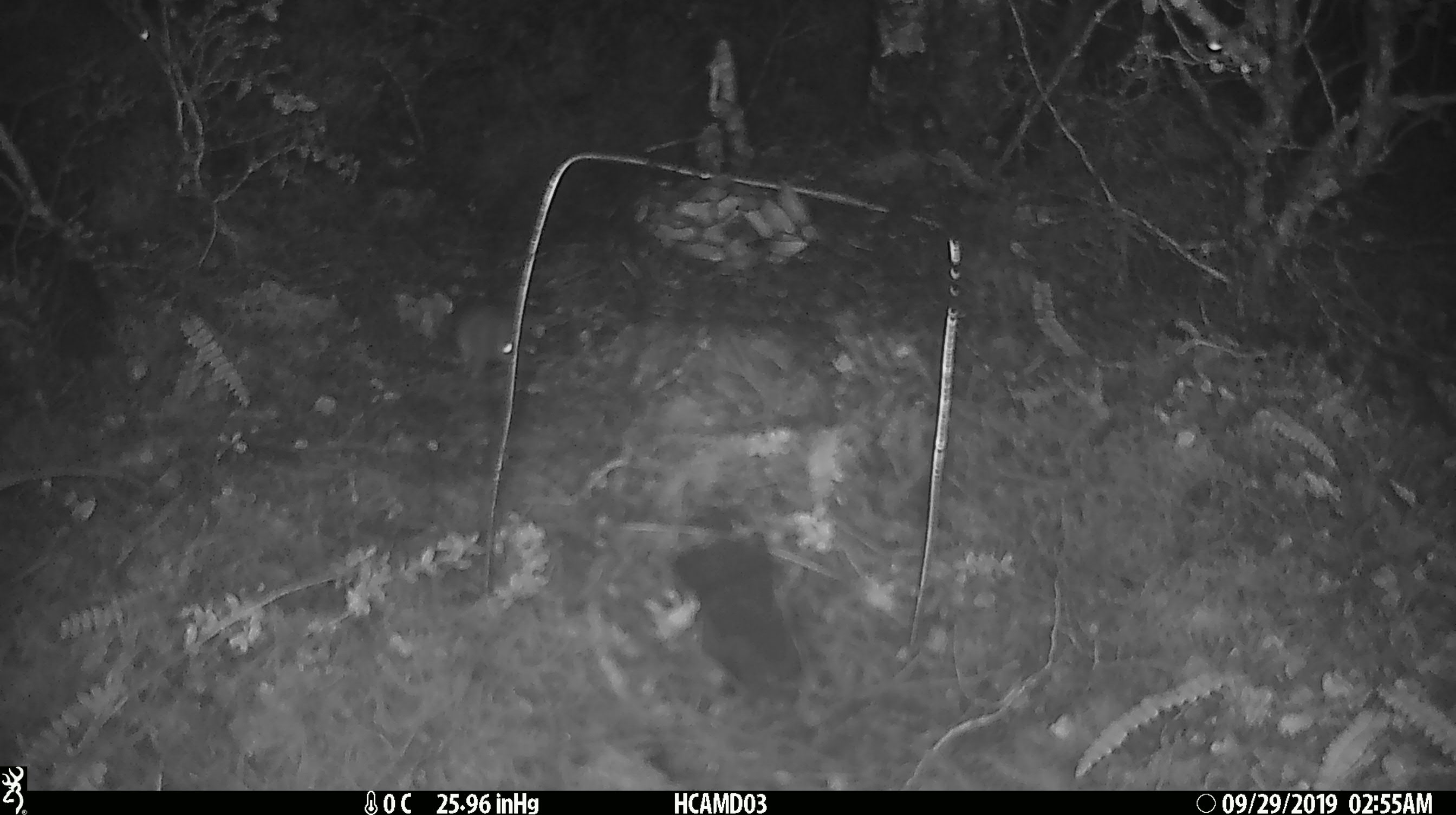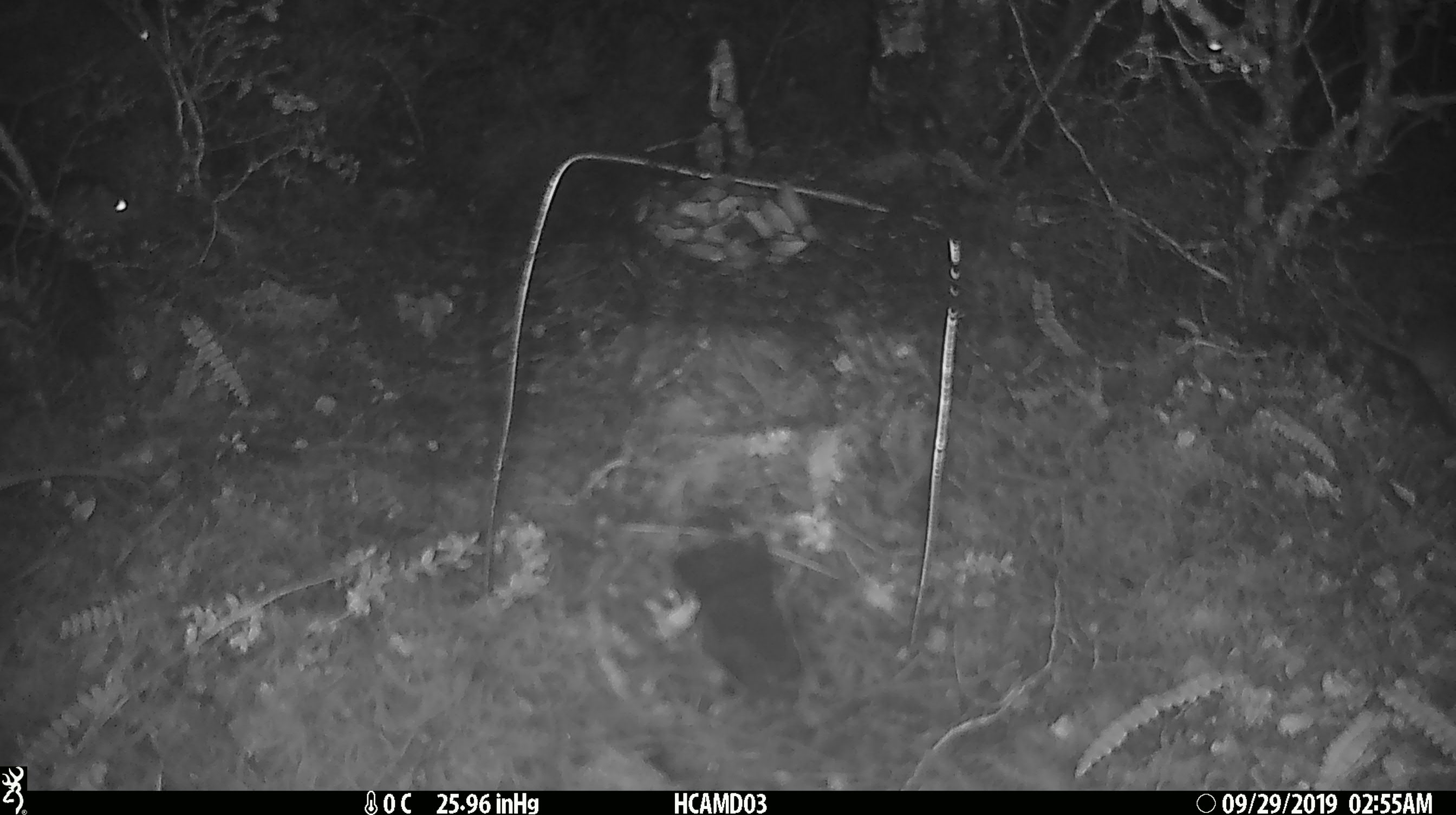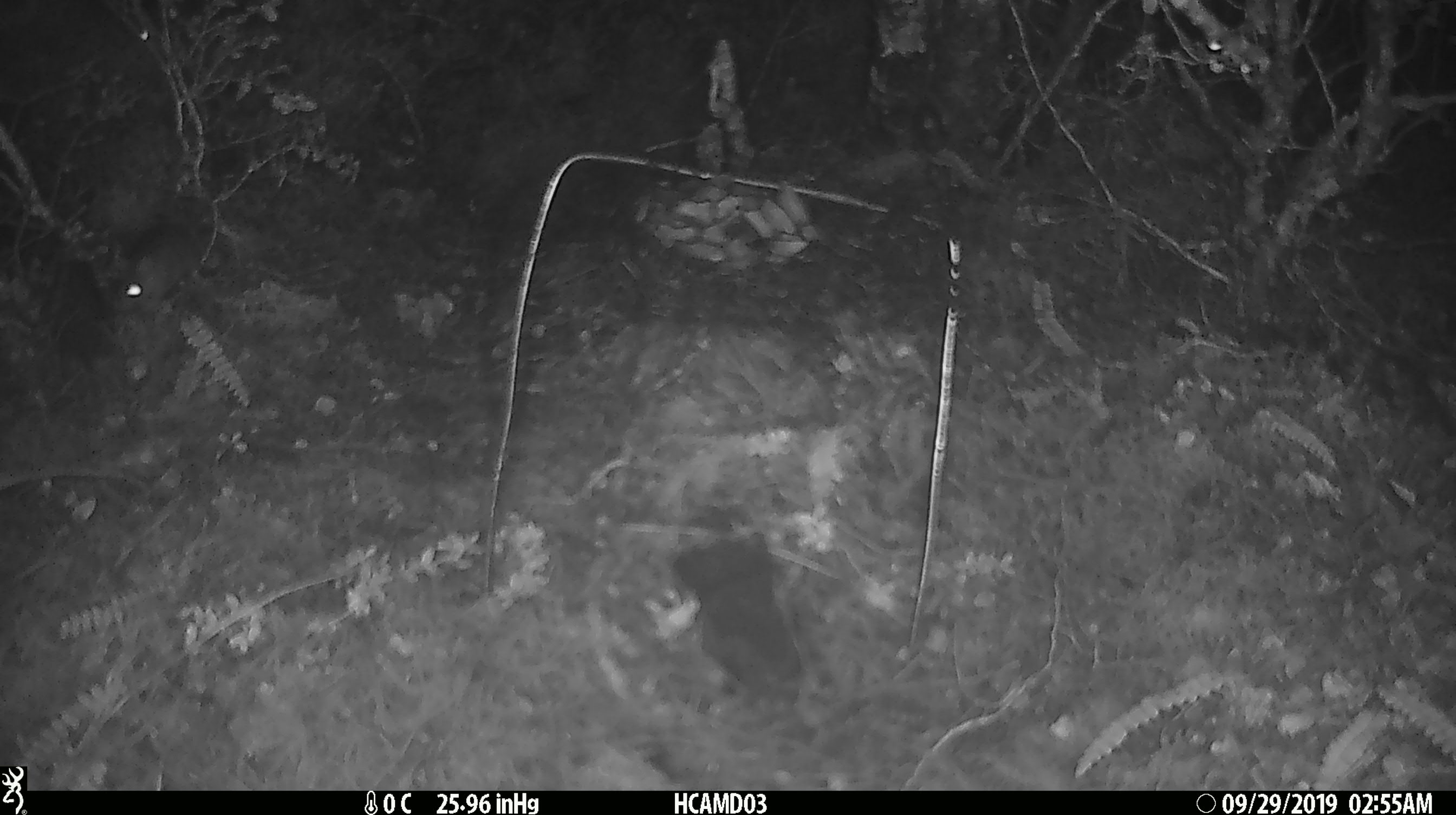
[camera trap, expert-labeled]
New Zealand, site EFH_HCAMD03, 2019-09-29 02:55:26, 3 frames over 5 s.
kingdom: Animalia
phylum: Chordata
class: Mammalia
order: Rodentia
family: Muridae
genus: Mus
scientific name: Mus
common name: mouse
Mouse (Mus).